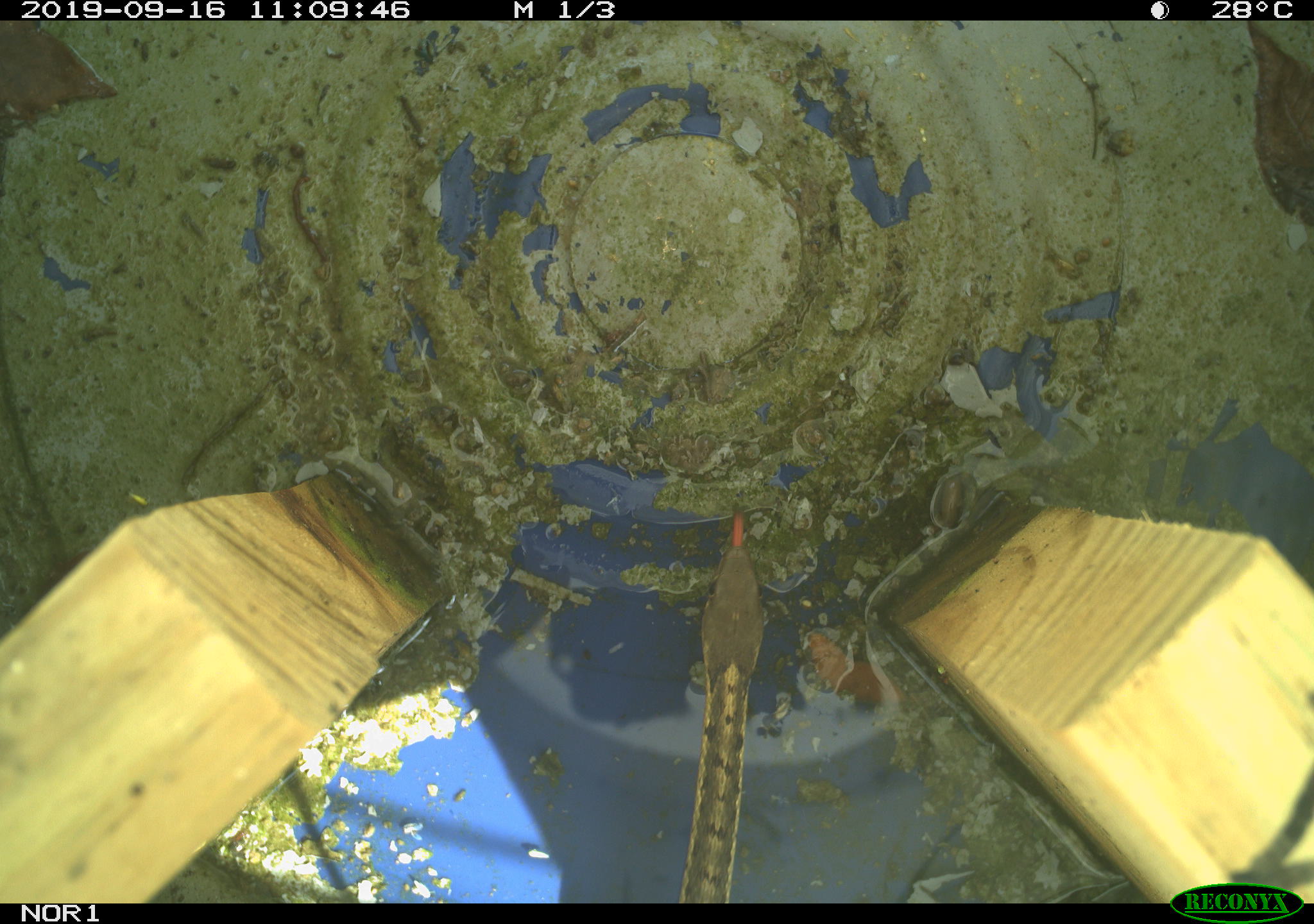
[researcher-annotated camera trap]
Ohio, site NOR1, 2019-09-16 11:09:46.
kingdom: Animalia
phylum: Chordata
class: Reptilia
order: Squamata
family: Colubridae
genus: Thamnophis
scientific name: Thamnophis sirtalis sirtalis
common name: eastern gartersnake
Eastern gartersnake (Thamnophis sirtalis sirtalis).